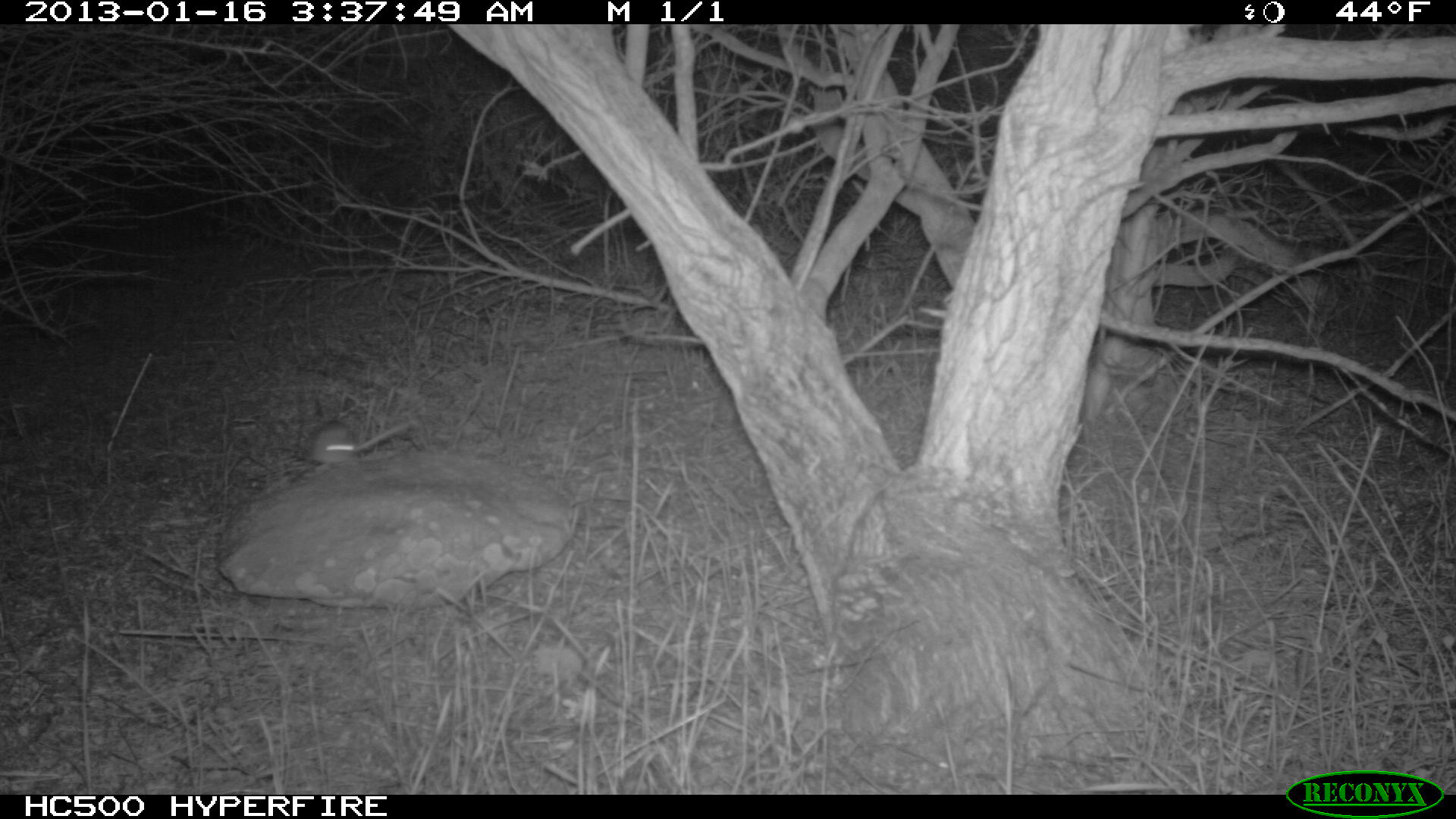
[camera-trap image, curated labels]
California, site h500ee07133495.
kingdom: Animalia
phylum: Chordata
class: Mammalia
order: Rodentia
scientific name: Rodentia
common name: rodent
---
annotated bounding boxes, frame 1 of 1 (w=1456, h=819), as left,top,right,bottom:
rodent: 301,412,412,472